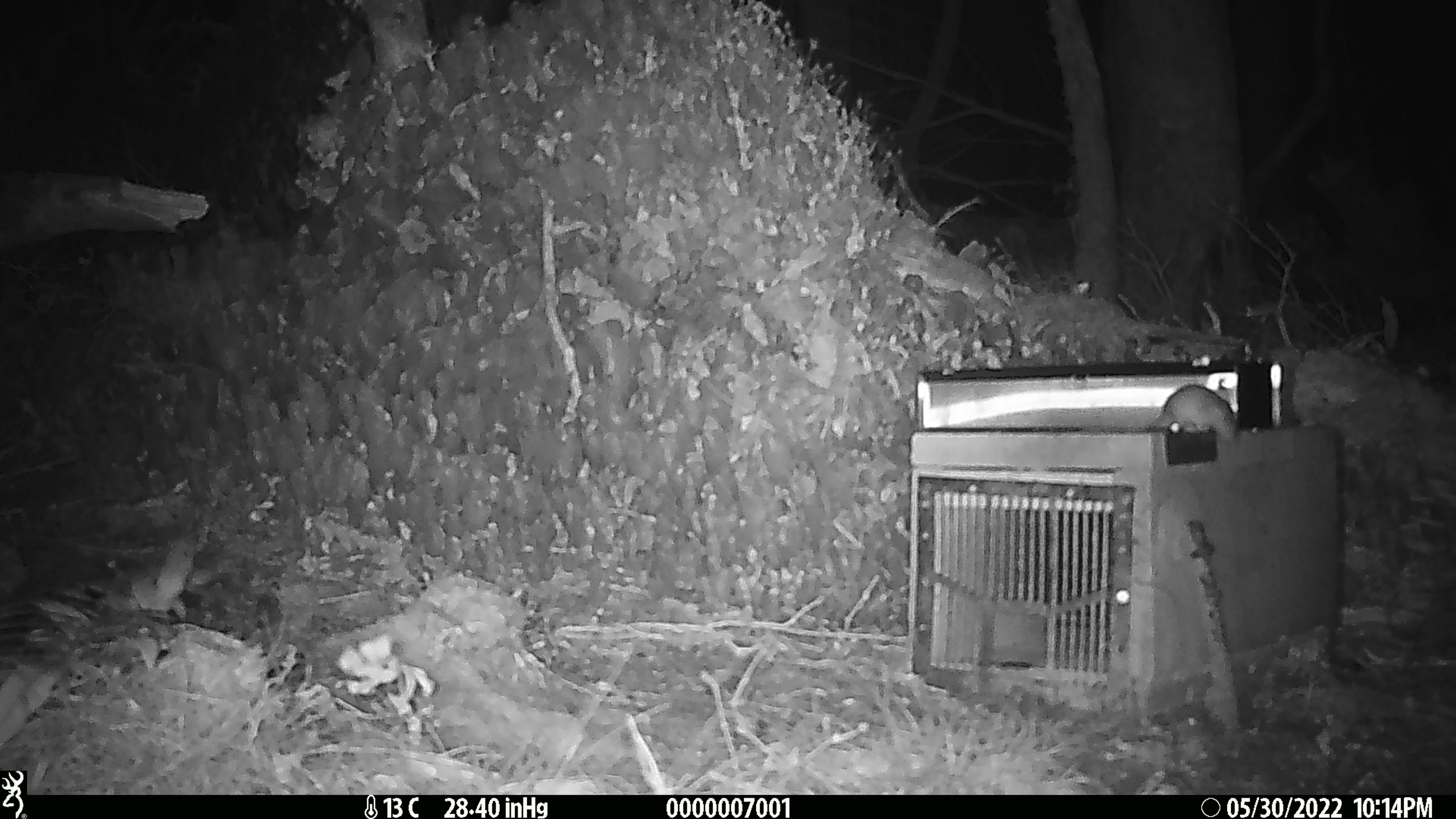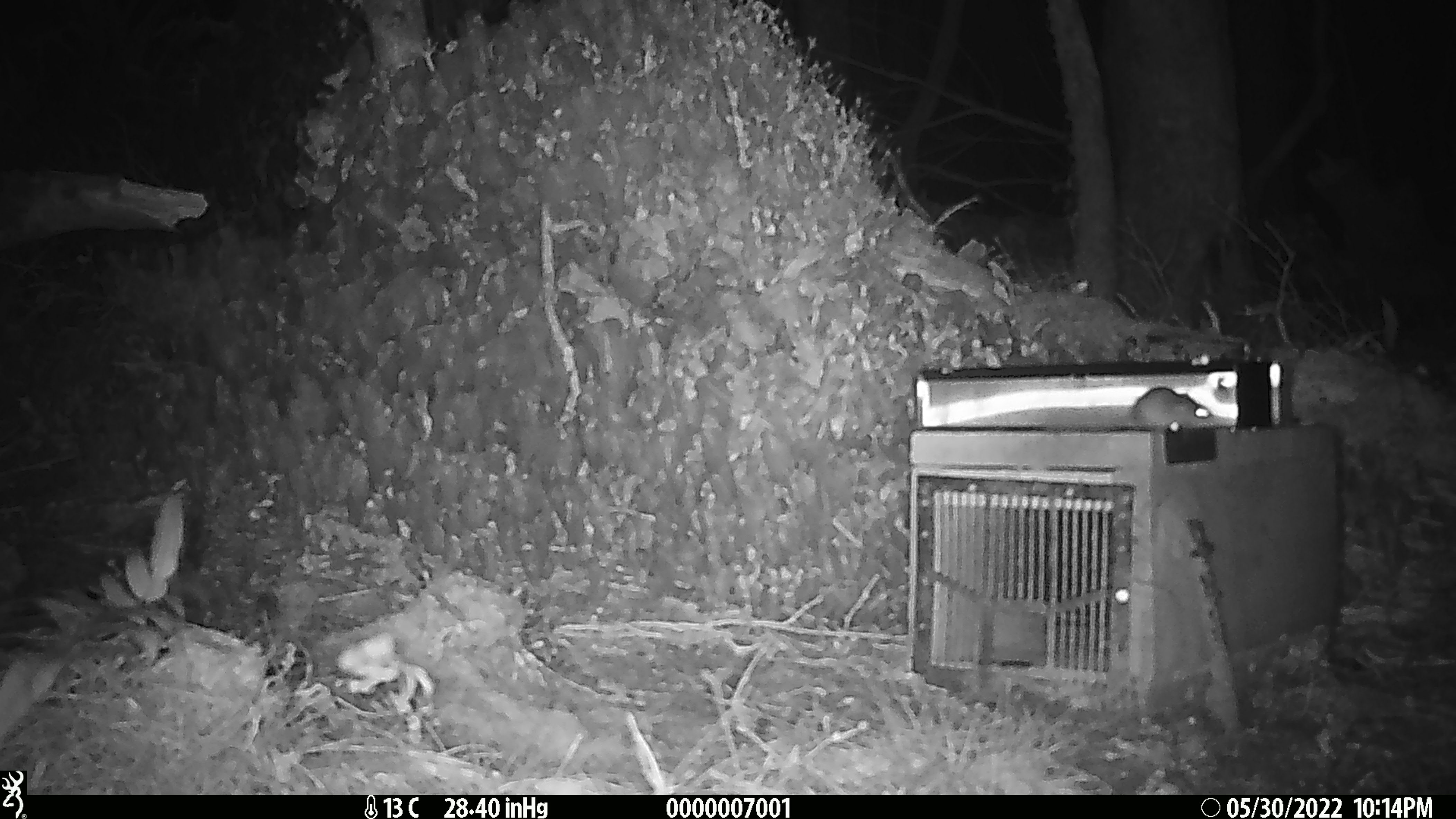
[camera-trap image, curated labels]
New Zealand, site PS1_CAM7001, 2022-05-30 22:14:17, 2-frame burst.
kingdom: Animalia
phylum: Chordata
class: Mammalia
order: Rodentia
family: Muridae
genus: Mus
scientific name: Mus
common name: mouse